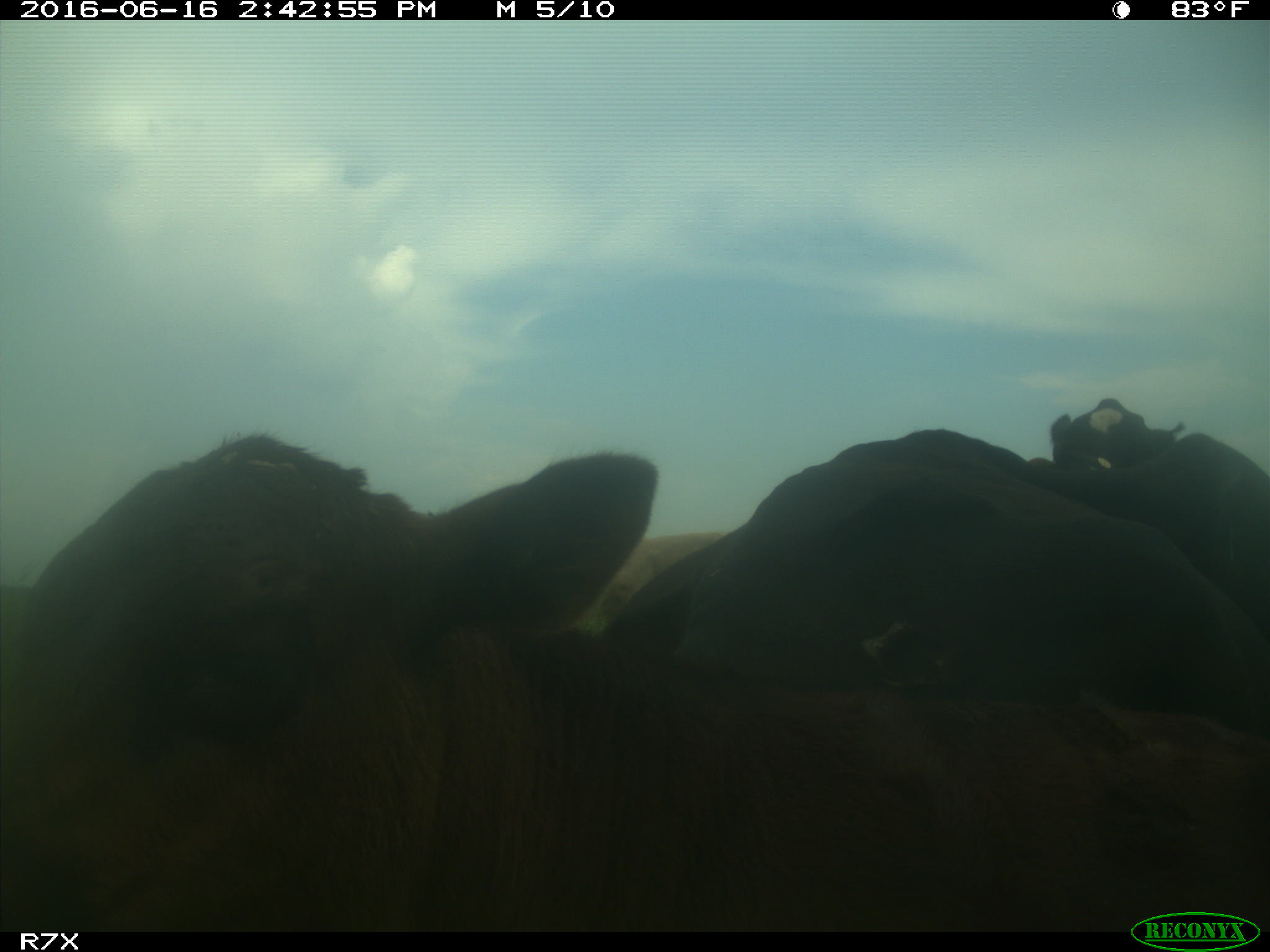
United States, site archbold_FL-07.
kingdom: Animalia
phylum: Chordata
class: Mammalia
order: Artiodactyla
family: Bovidae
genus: Bos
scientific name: Bos taurus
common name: domestic cow